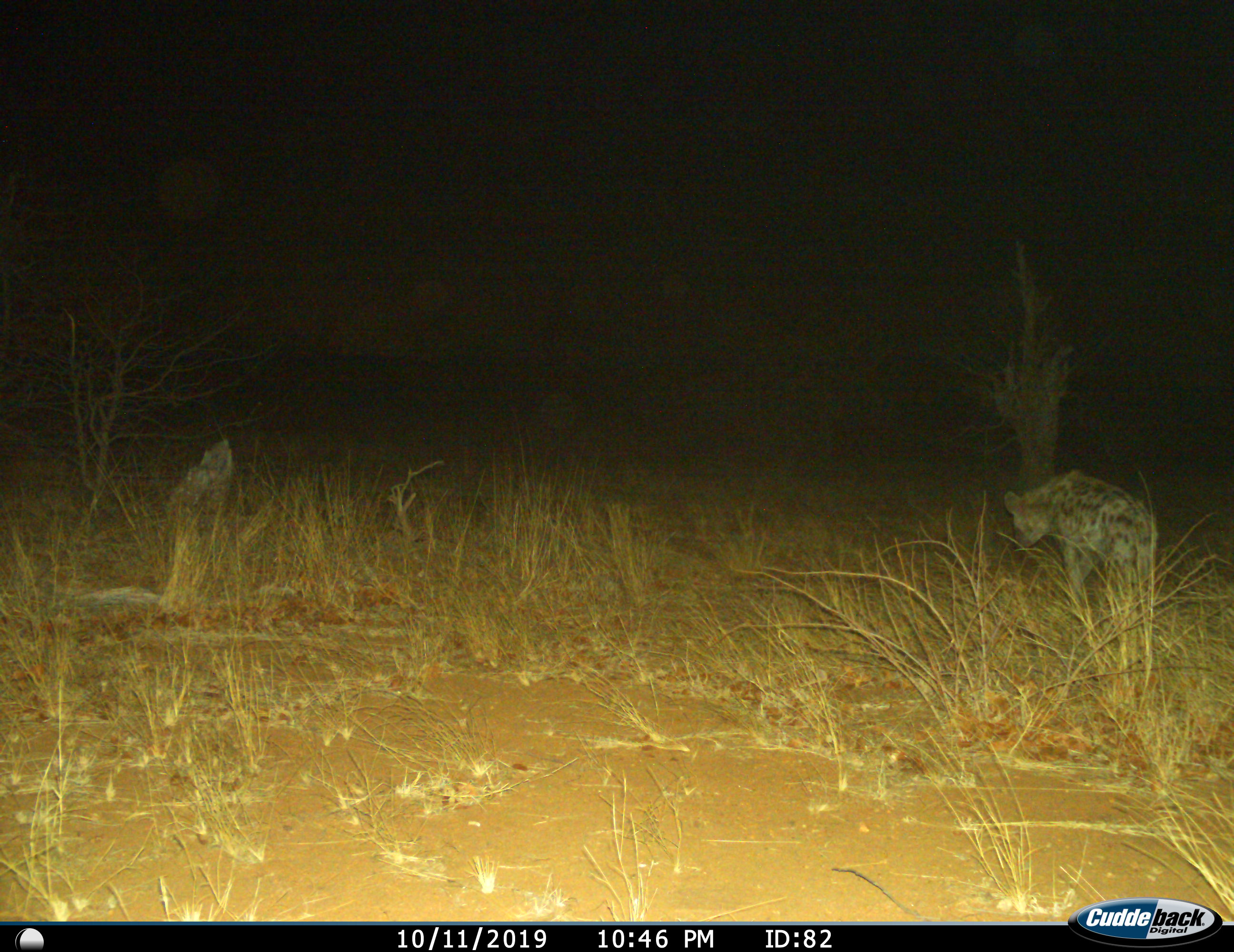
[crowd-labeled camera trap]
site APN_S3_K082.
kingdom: Animalia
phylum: Chordata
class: Mammalia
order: Carnivora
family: Hyaenidae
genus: Crocuta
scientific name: Crocuta crocuta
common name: spotted hyena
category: hyenaspotted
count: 1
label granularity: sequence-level